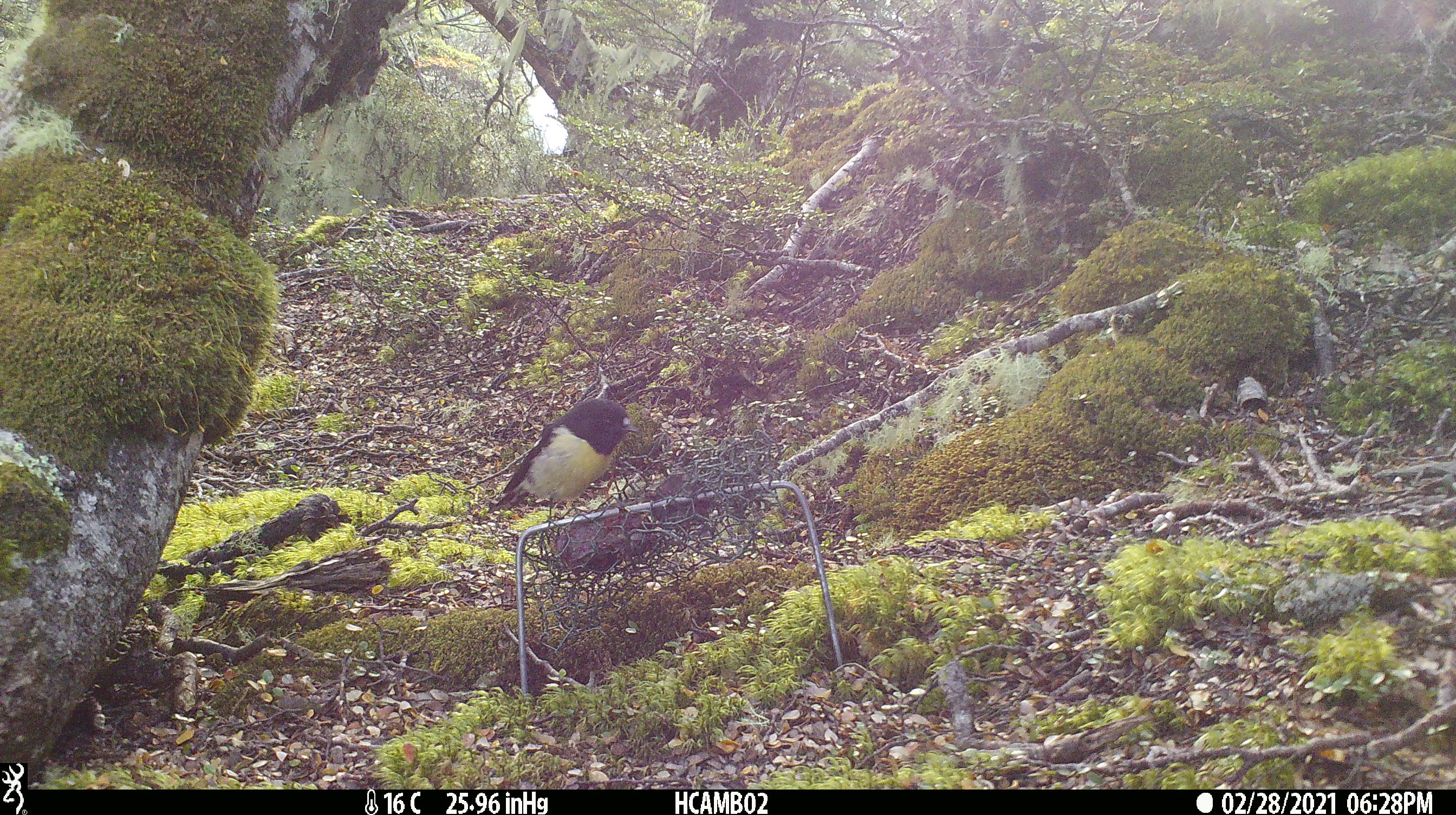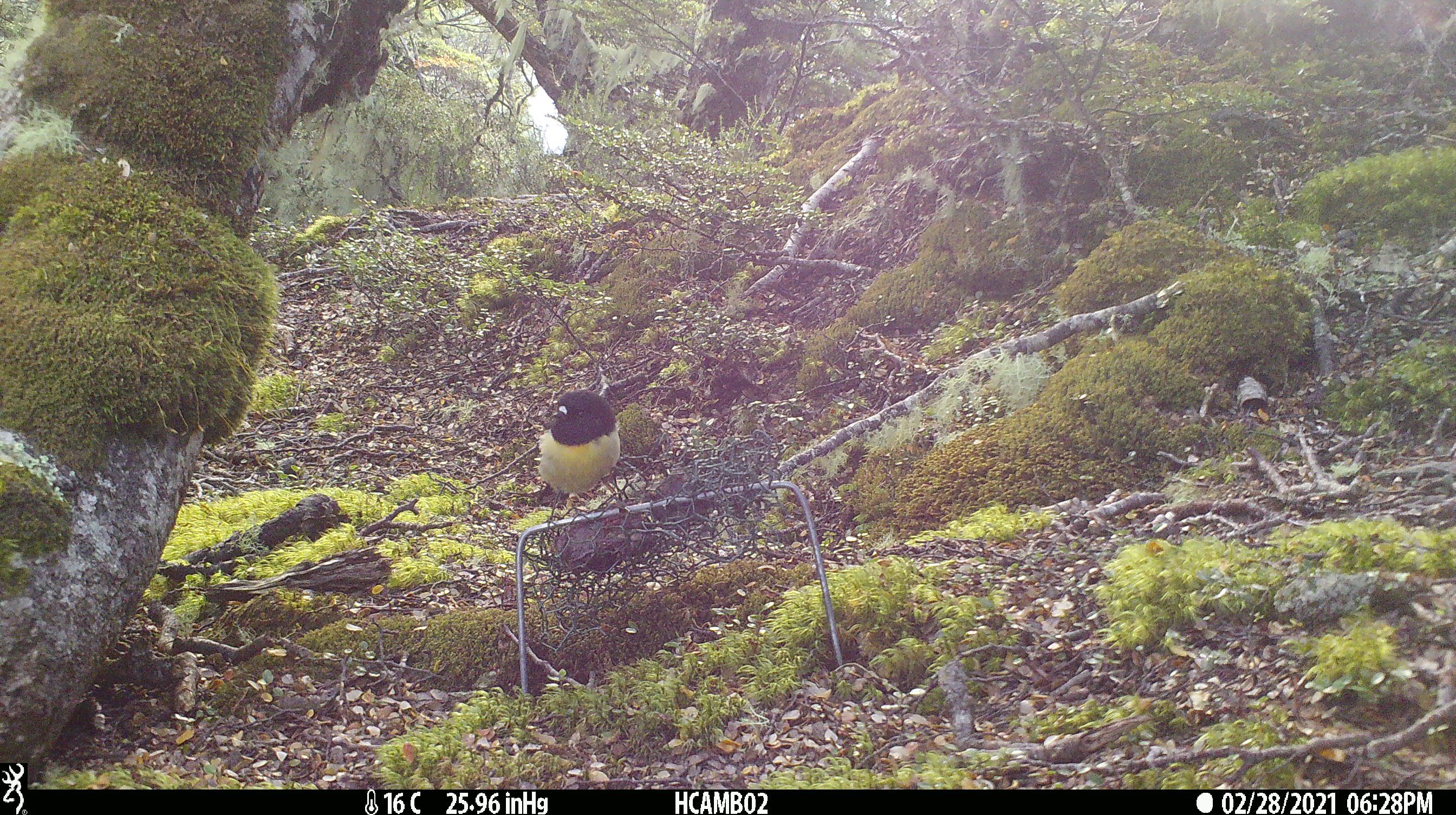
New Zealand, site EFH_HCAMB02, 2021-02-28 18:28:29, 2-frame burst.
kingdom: Animalia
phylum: Chordata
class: Aves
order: Passeriformes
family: Petroicidae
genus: Petroica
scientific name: Petroica macrocephala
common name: tomtit